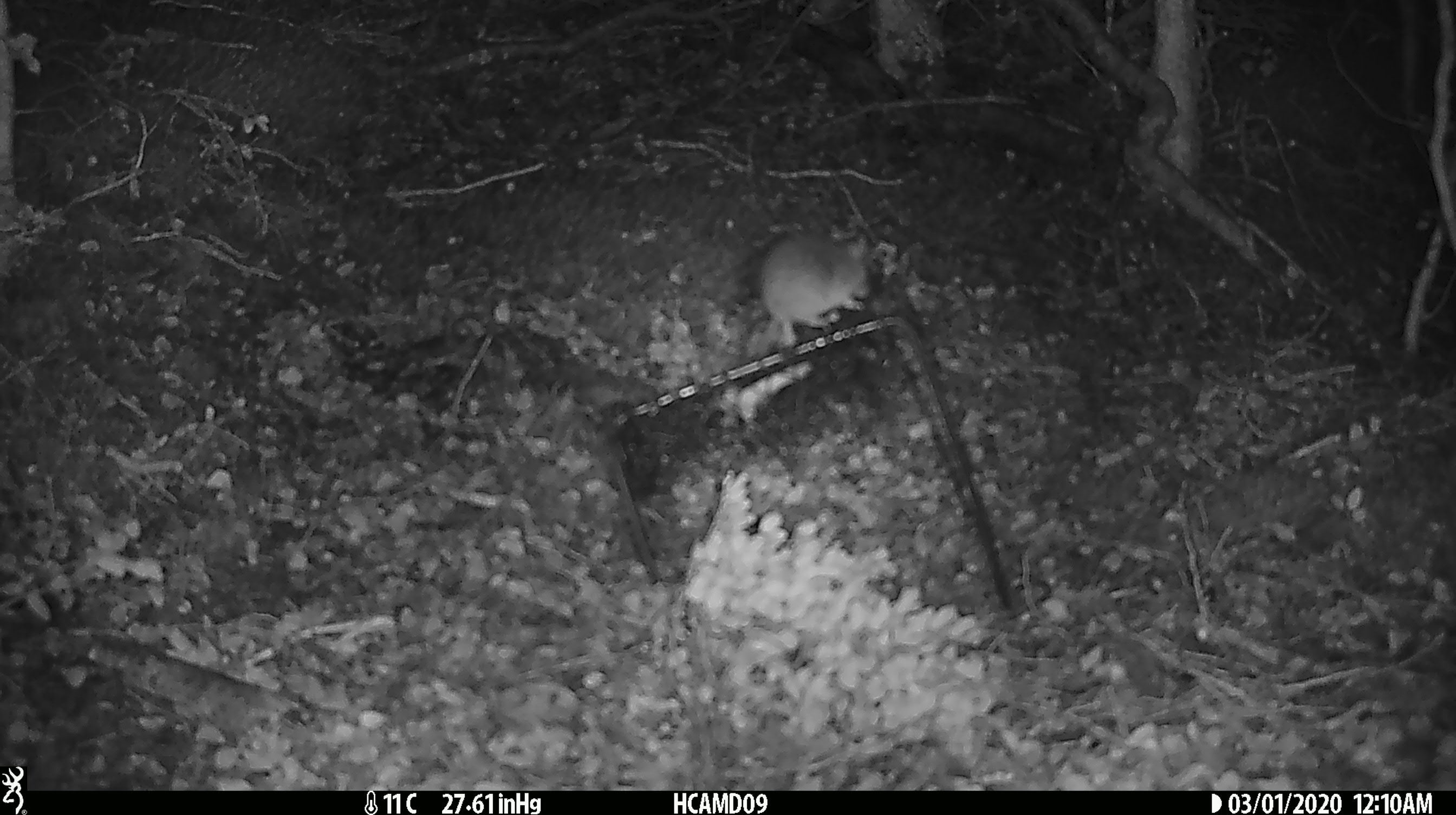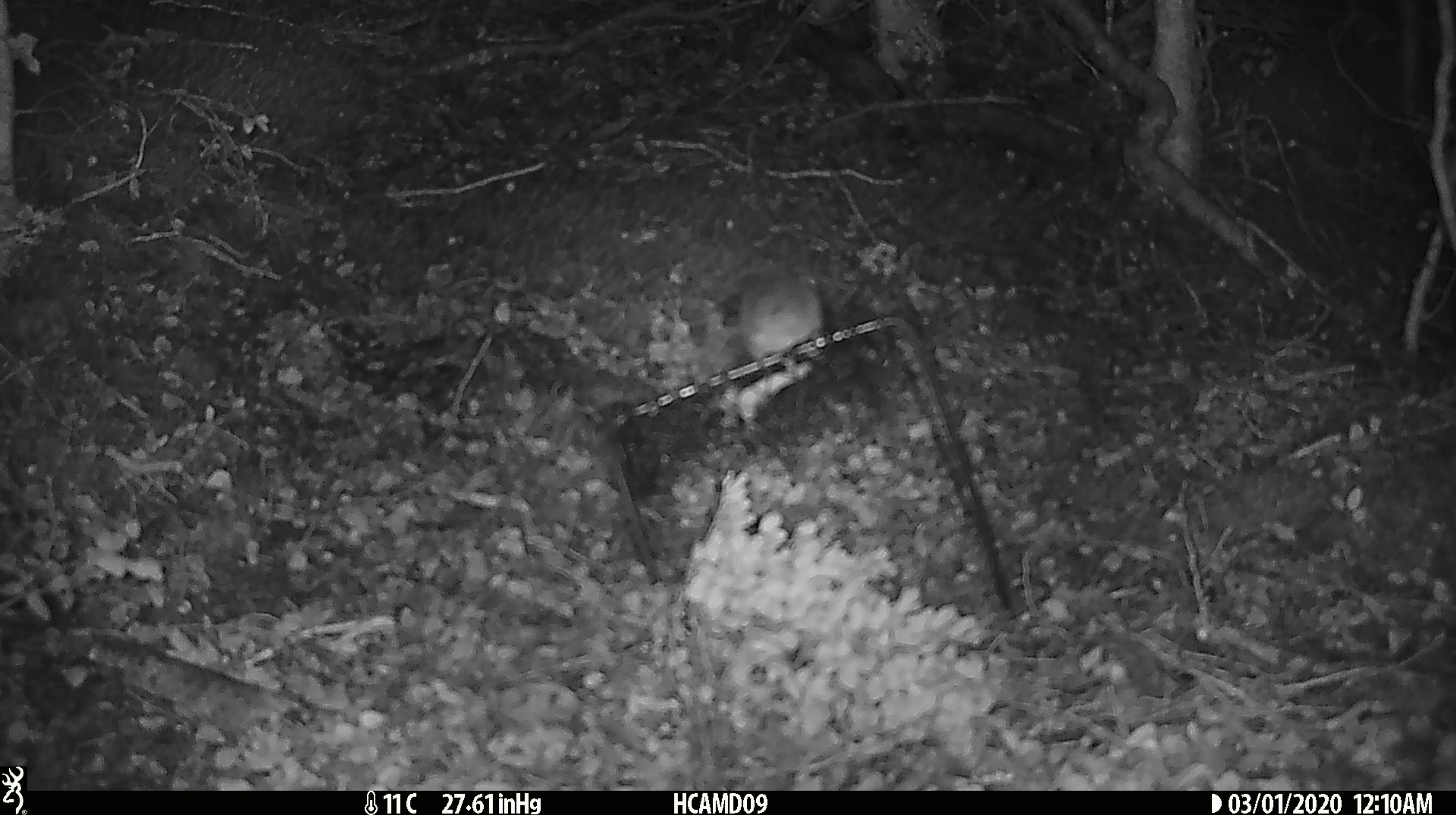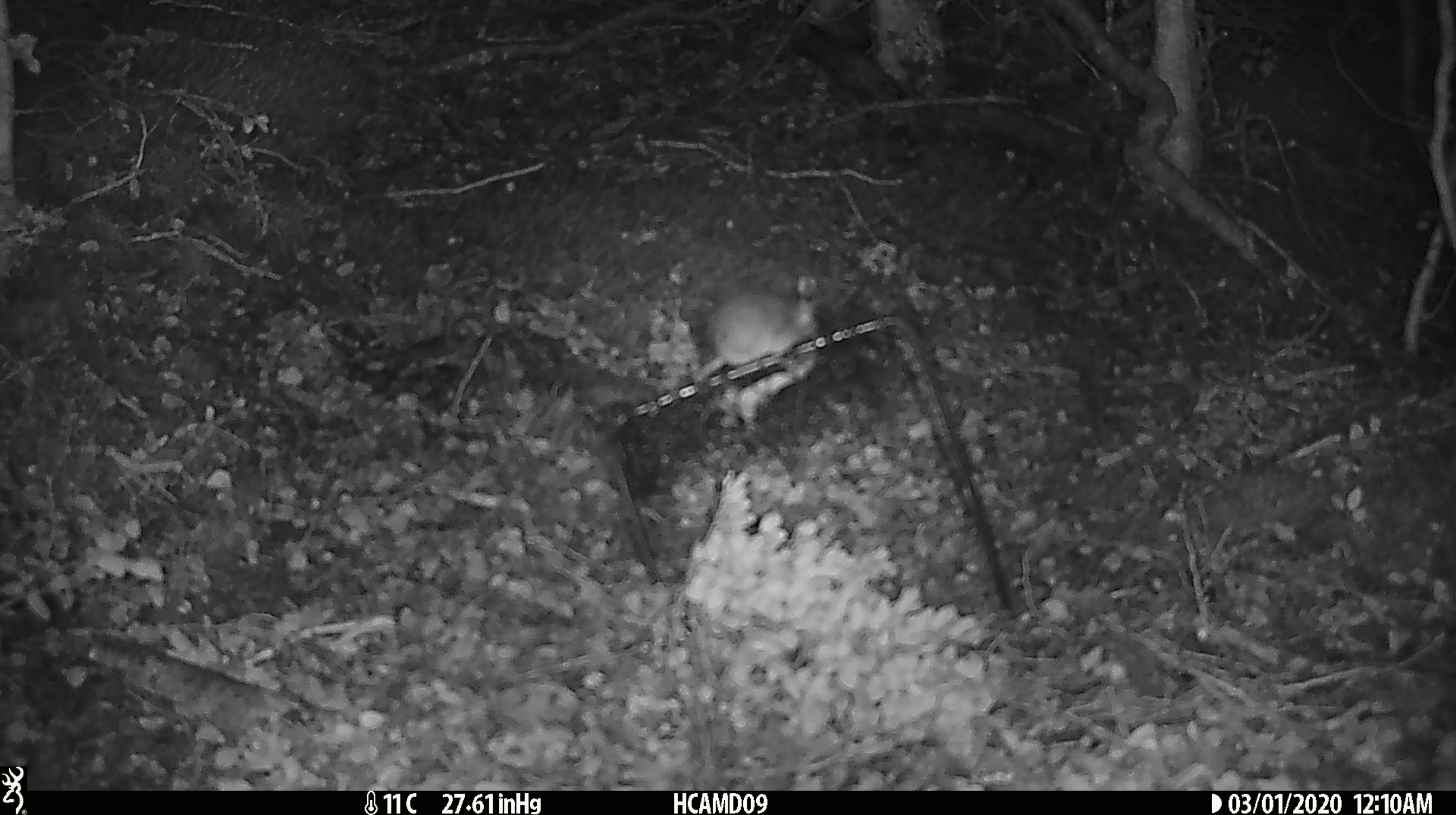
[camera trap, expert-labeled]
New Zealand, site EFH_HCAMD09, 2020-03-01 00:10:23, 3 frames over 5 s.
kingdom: Animalia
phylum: Chordata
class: Mammalia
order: Rodentia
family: Muridae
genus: Mus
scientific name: Mus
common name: mouse